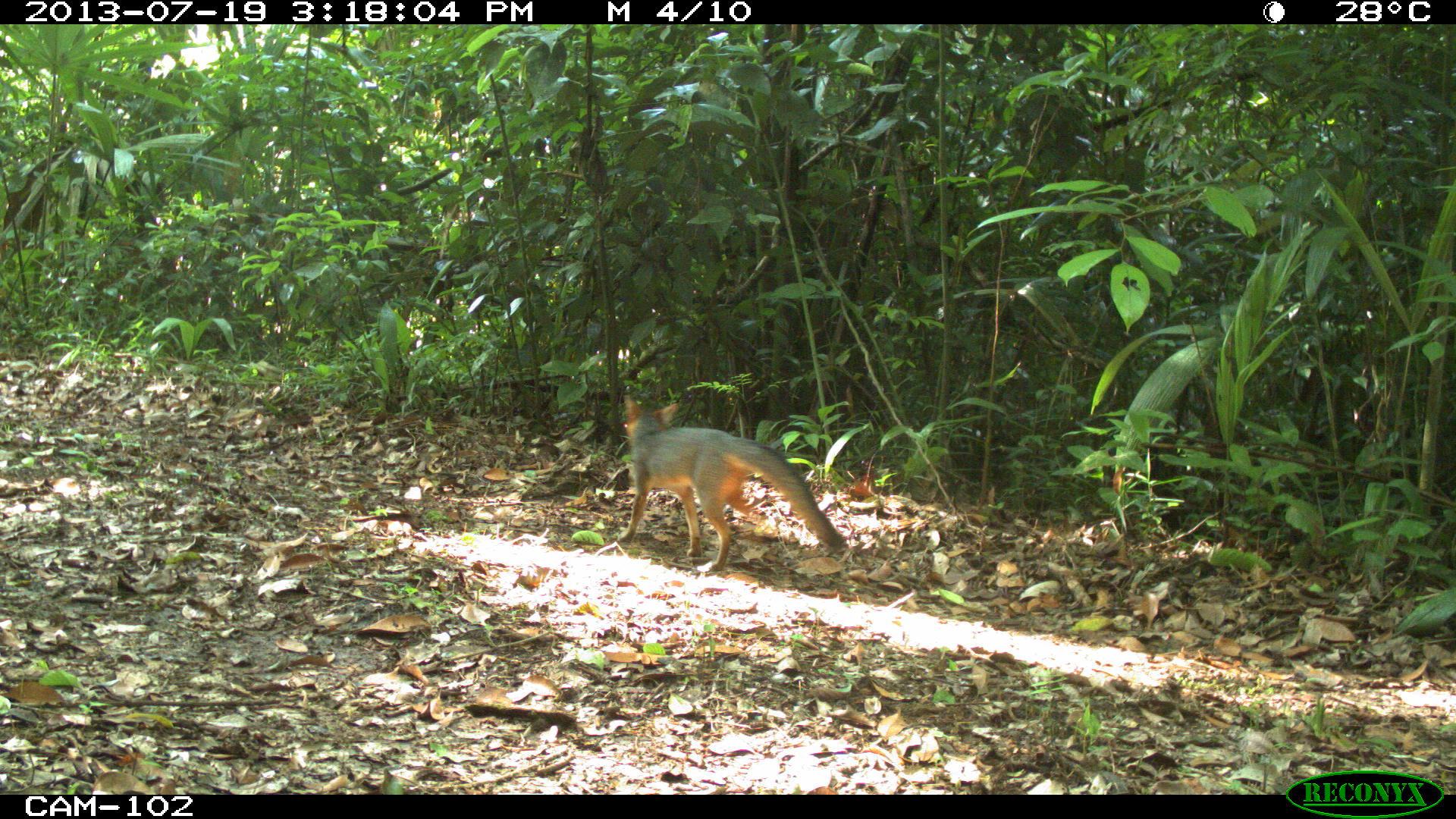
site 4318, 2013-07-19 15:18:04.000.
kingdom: Animalia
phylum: Chordata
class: Mammalia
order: Carnivora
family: Canidae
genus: Urocyon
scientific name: Urocyon cinereoargenteus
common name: gray fox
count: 1